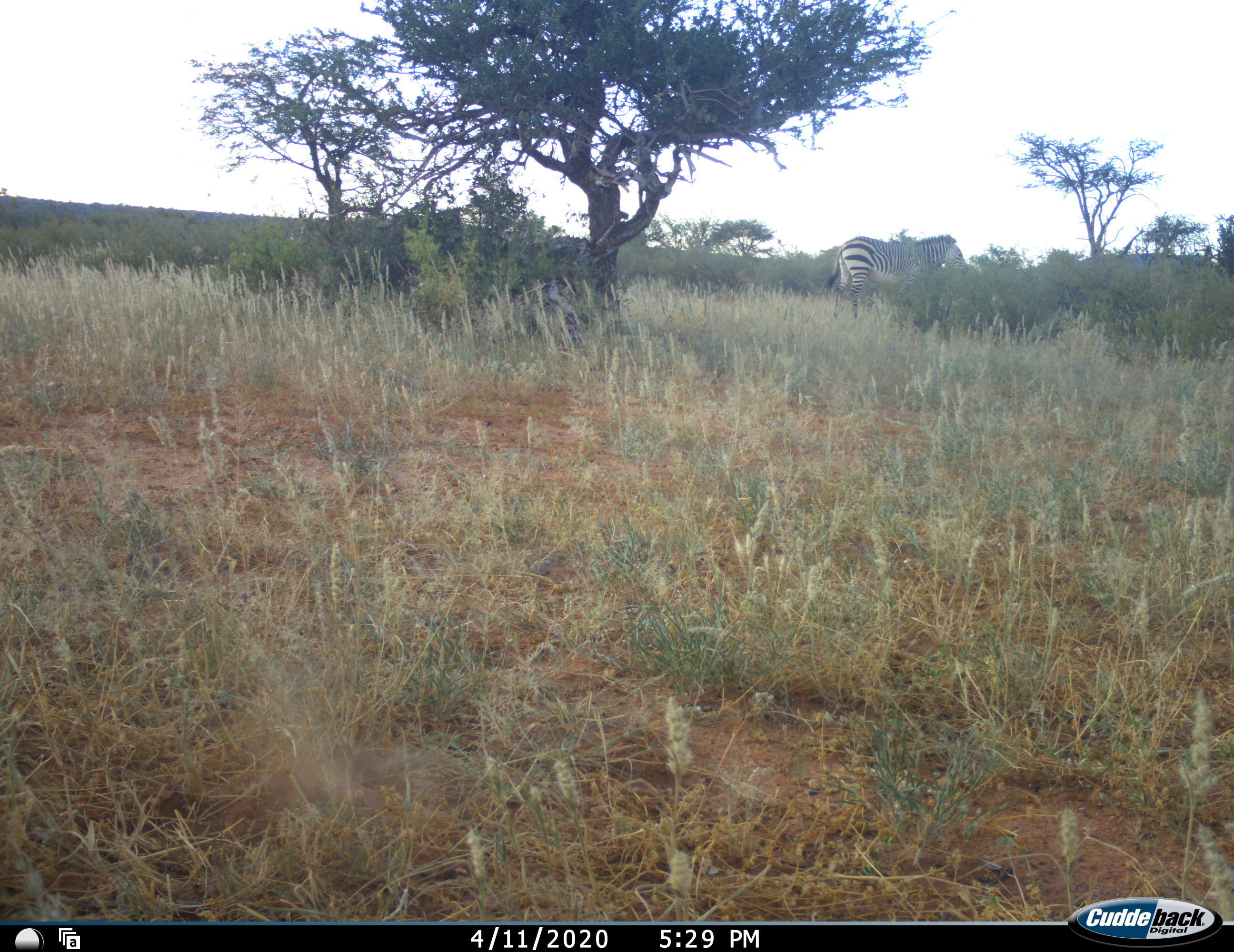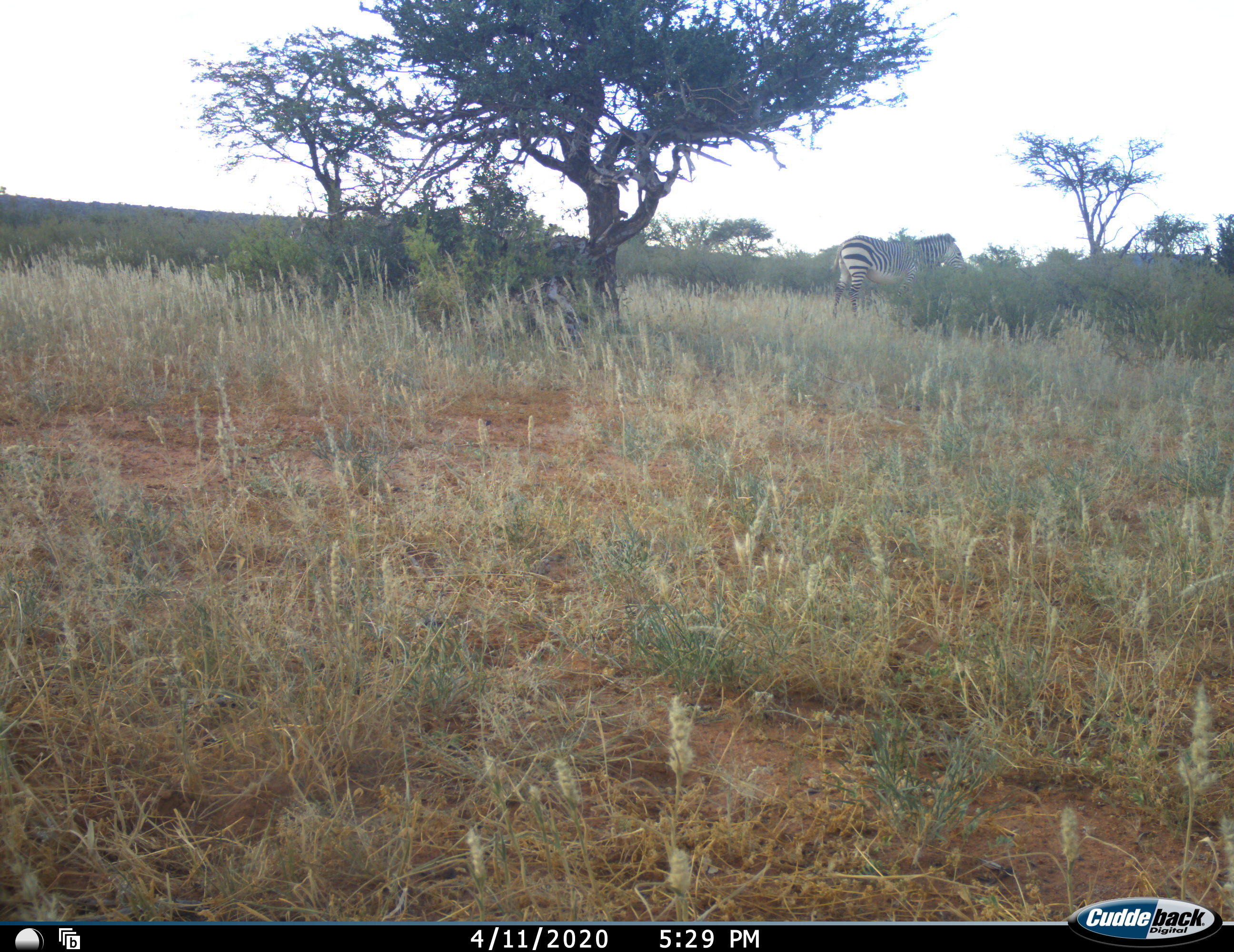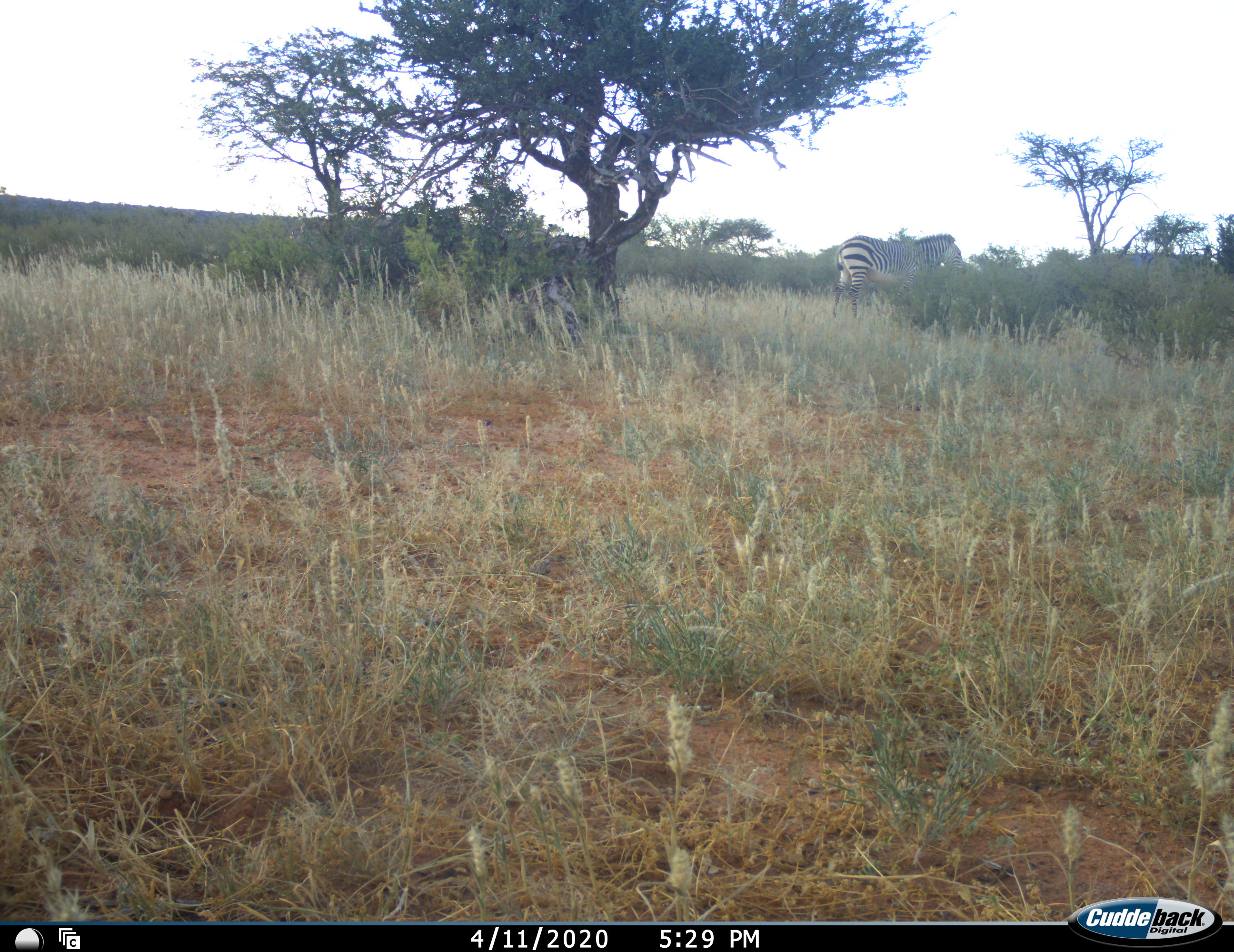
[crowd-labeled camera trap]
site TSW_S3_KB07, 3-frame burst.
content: unidentified animal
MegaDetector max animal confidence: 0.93